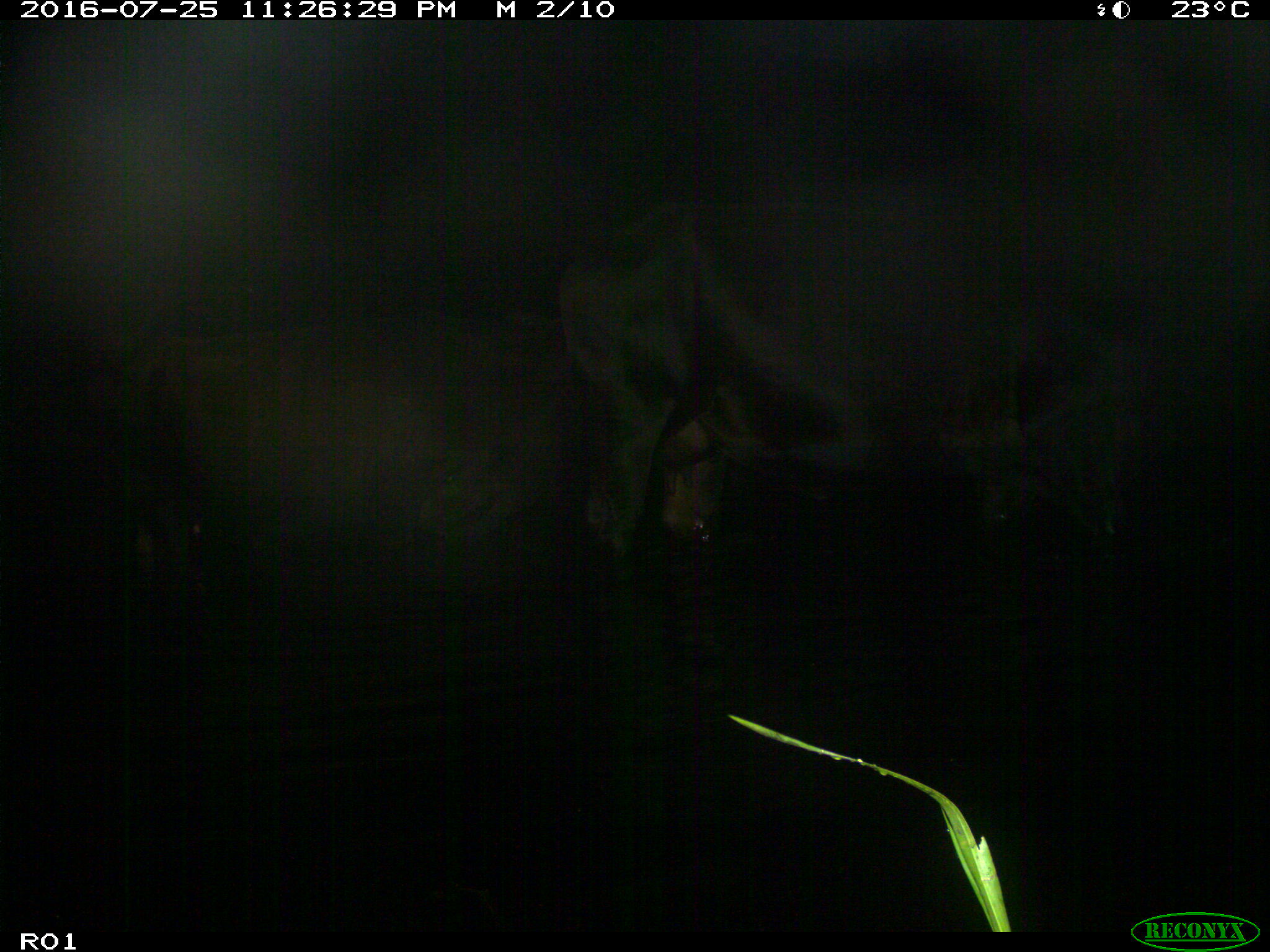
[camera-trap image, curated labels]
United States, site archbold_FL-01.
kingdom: Animalia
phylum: Chordata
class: Mammalia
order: Artiodactyla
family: Bovidae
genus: Bos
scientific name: Bos taurus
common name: domestic cow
Bos taurus (domestic cow).